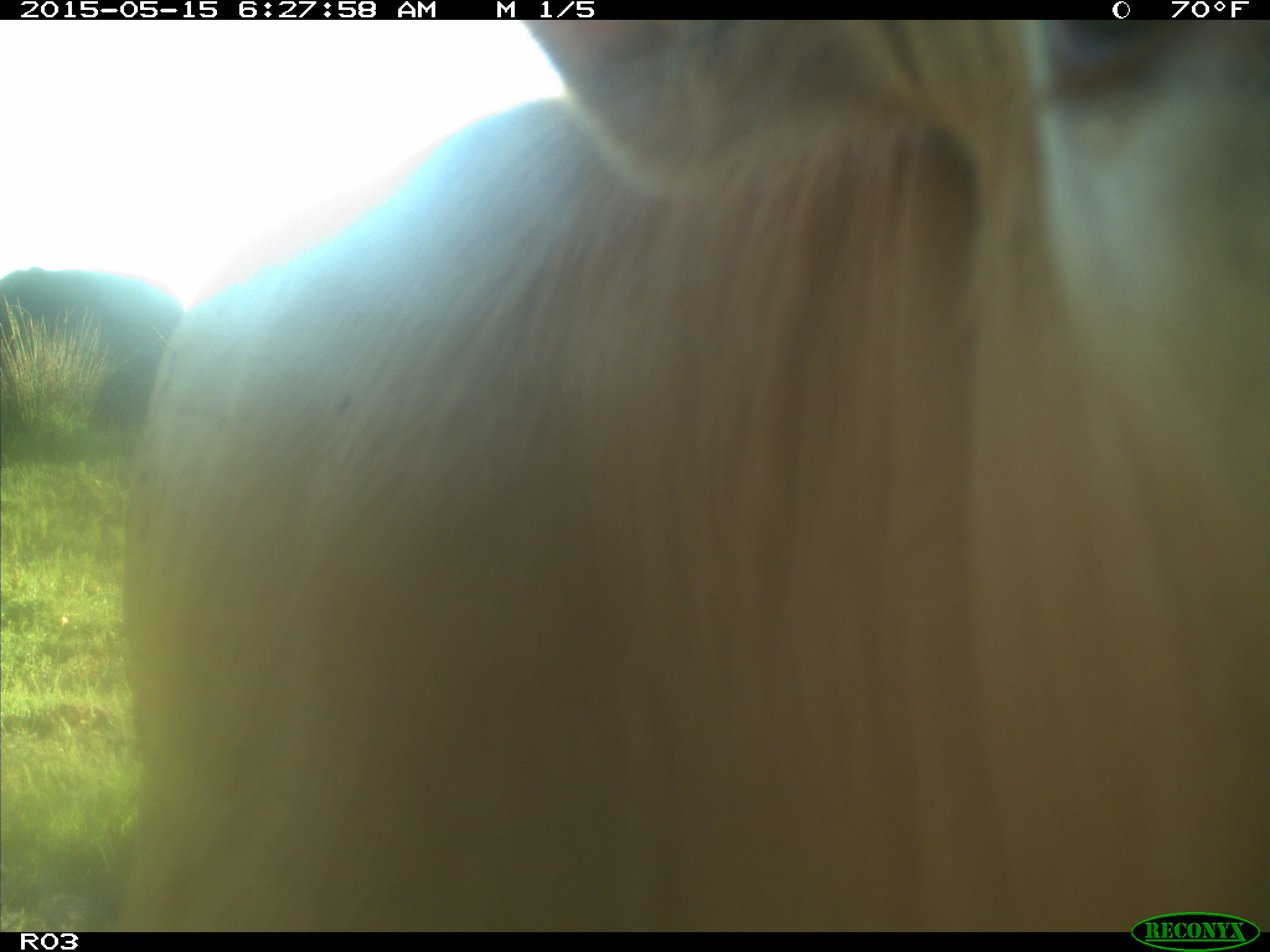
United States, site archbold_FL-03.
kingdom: Animalia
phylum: Chordata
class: Mammalia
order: Artiodactyla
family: Bovidae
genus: Bos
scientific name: Bos taurus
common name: domestic cow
Bos taurus (domestic cow).